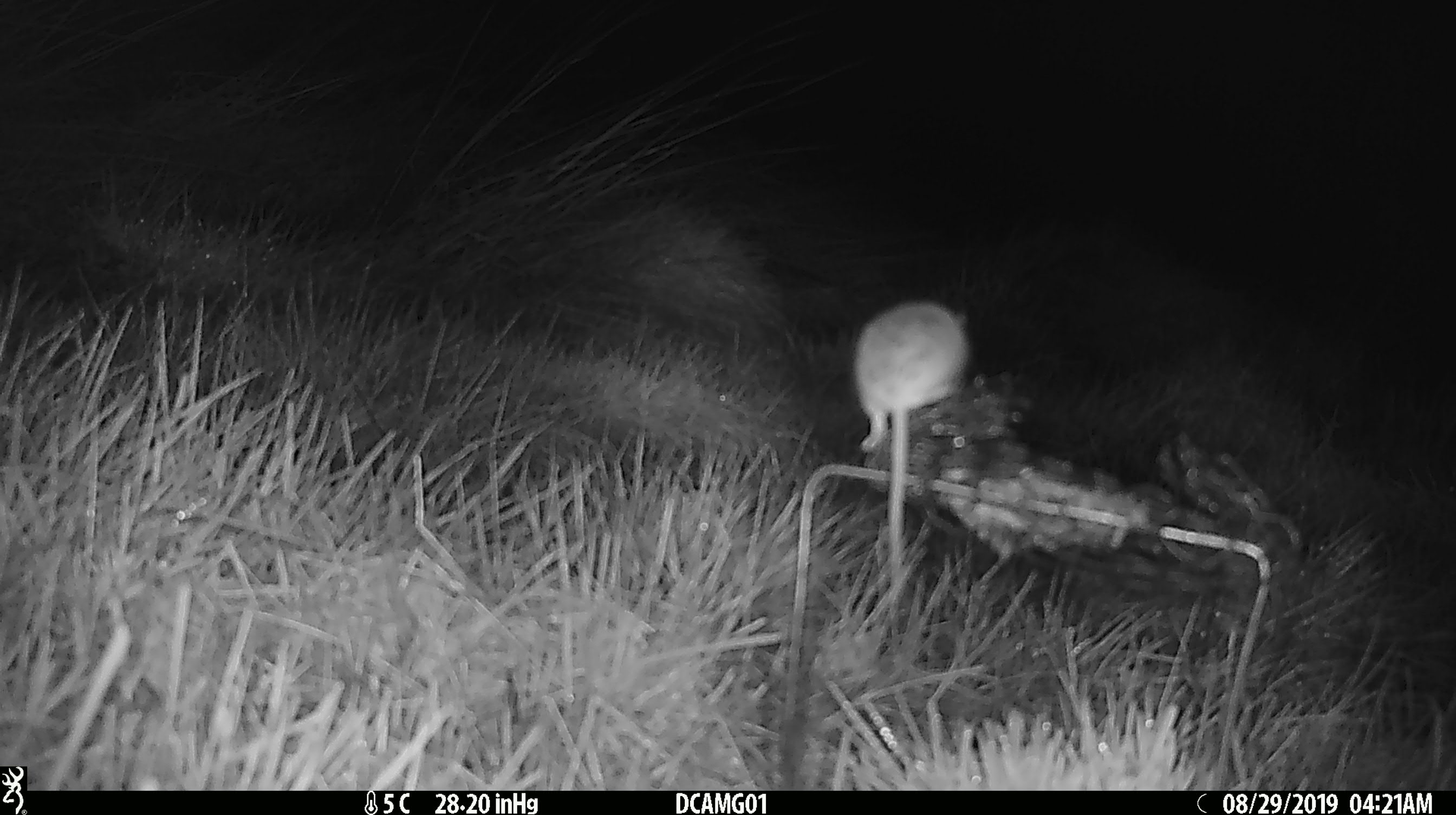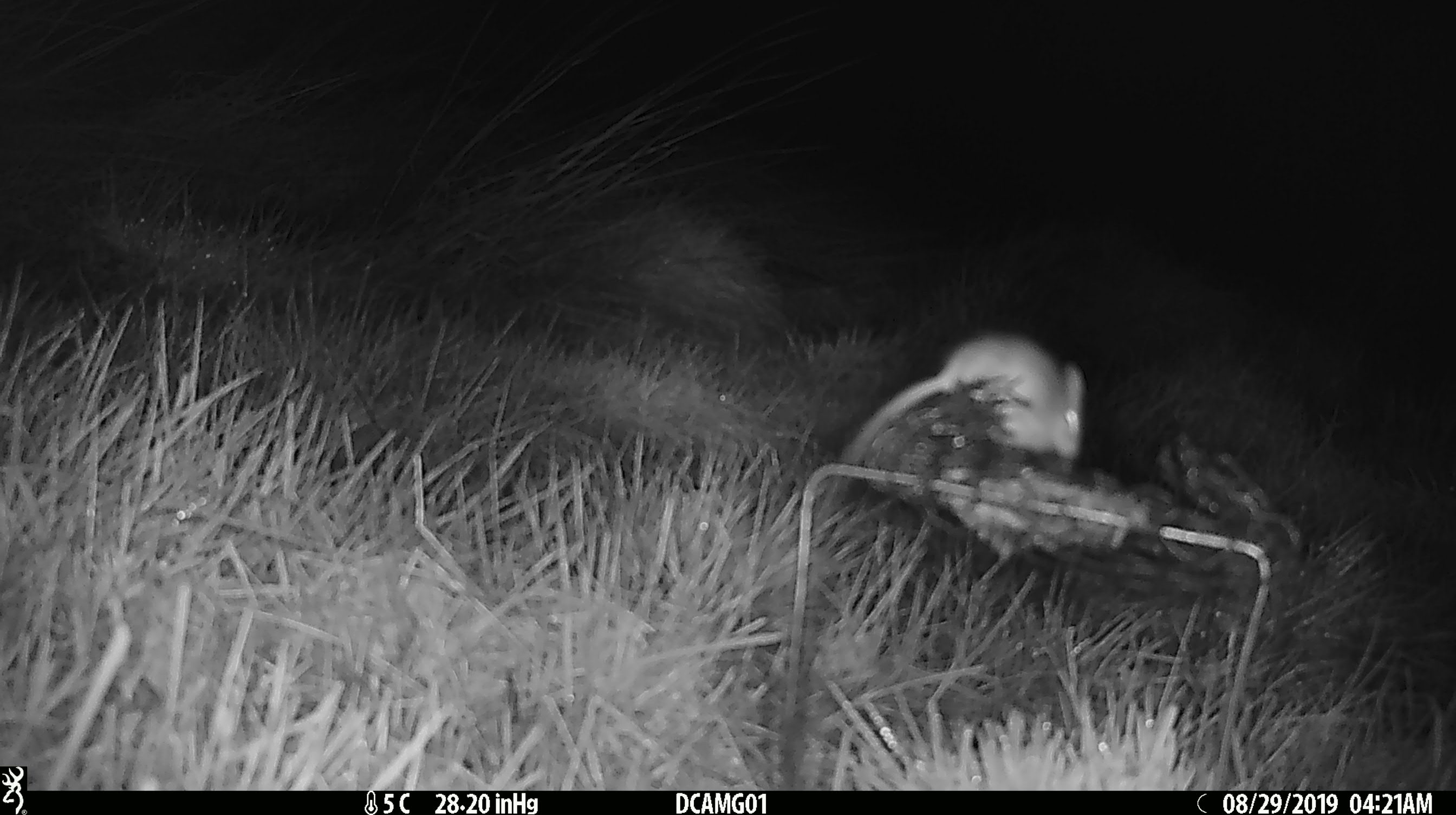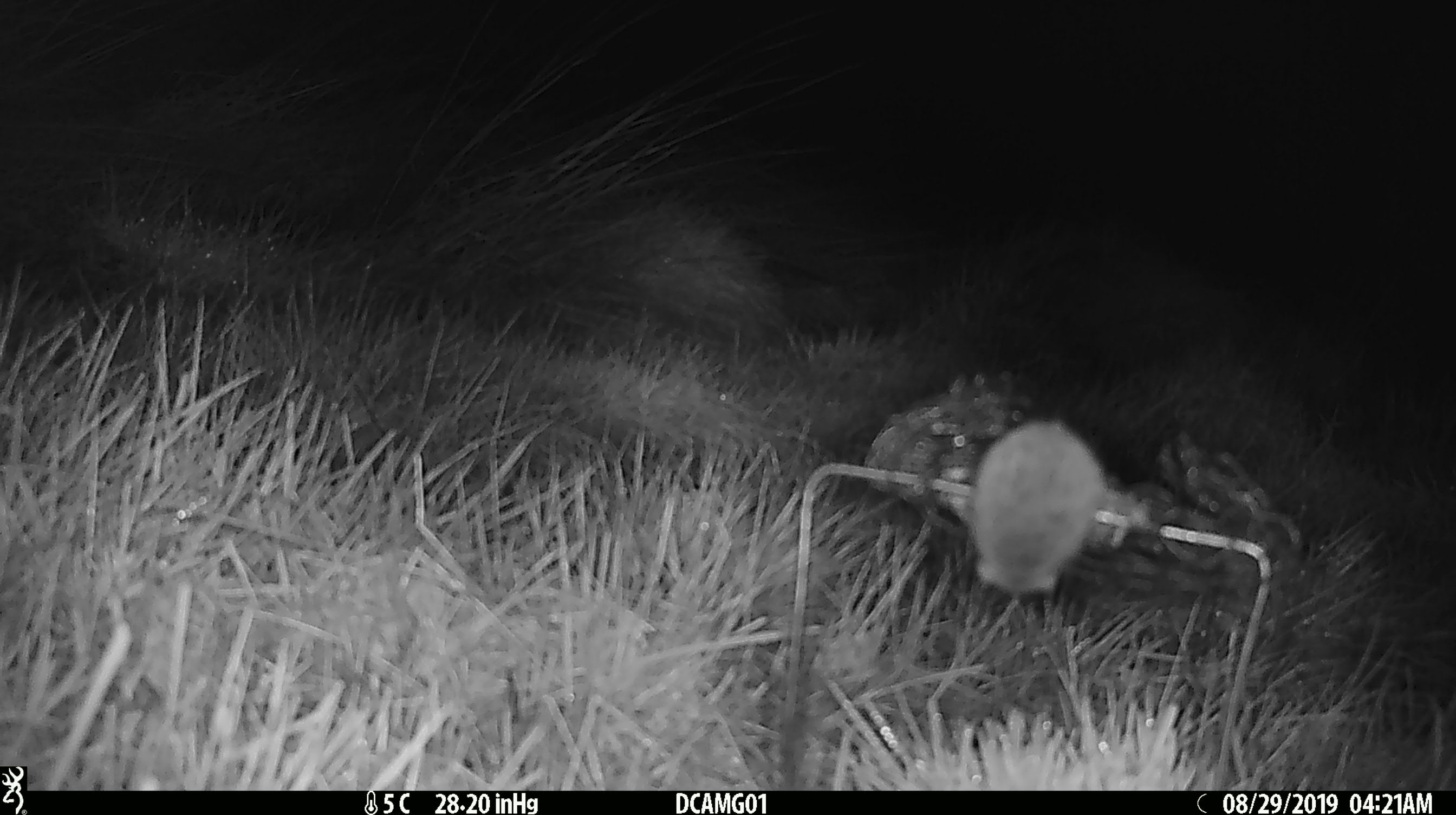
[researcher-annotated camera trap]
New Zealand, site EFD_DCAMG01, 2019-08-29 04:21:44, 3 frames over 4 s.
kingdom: Animalia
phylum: Chordata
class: Mammalia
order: Rodentia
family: Muridae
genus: Mus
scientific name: Mus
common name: mouse